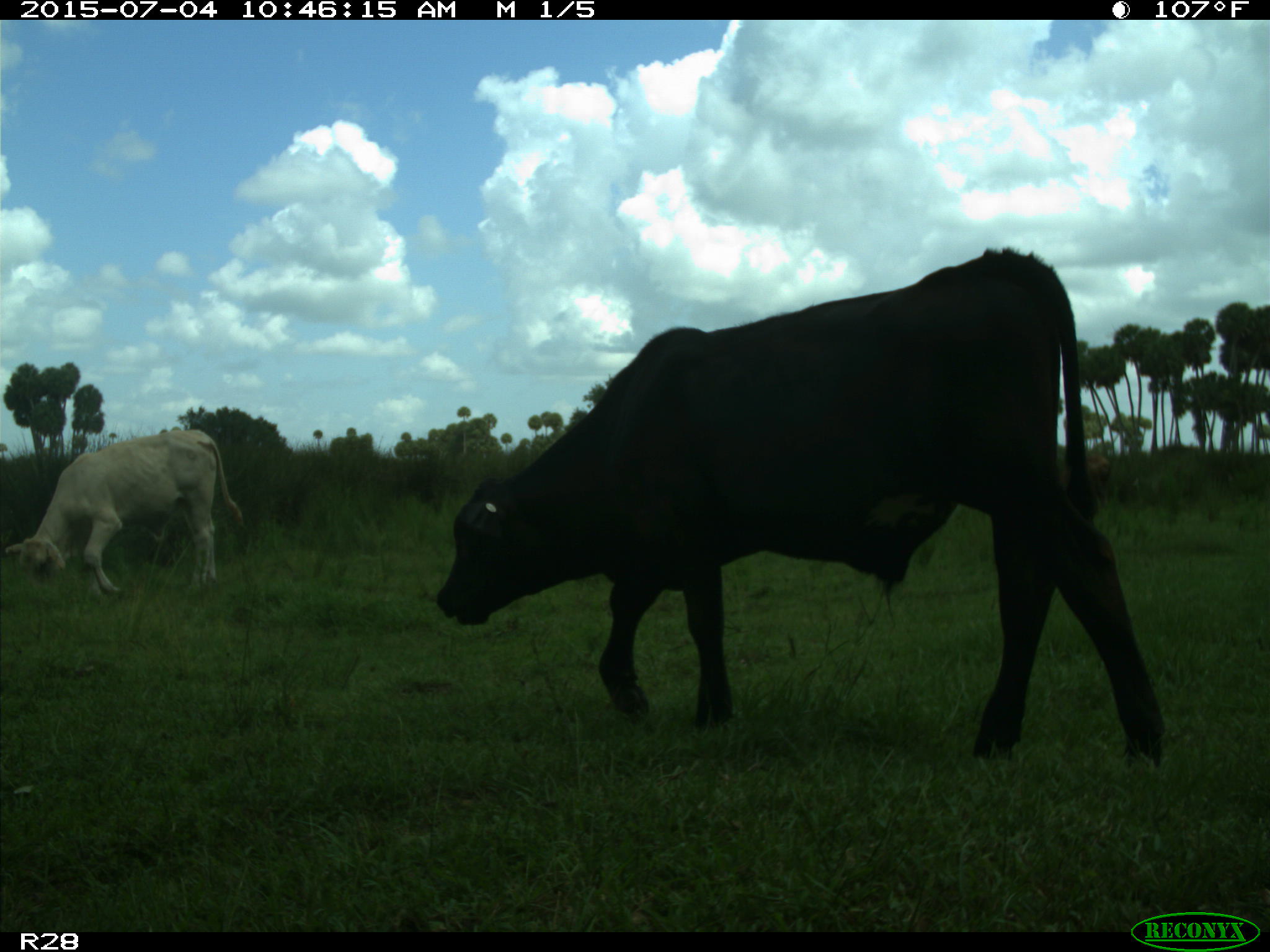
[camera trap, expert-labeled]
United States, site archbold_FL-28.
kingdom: Animalia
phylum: Chordata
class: Mammalia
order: Artiodactyla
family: Bovidae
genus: Bos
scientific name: Bos taurus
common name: domestic cow